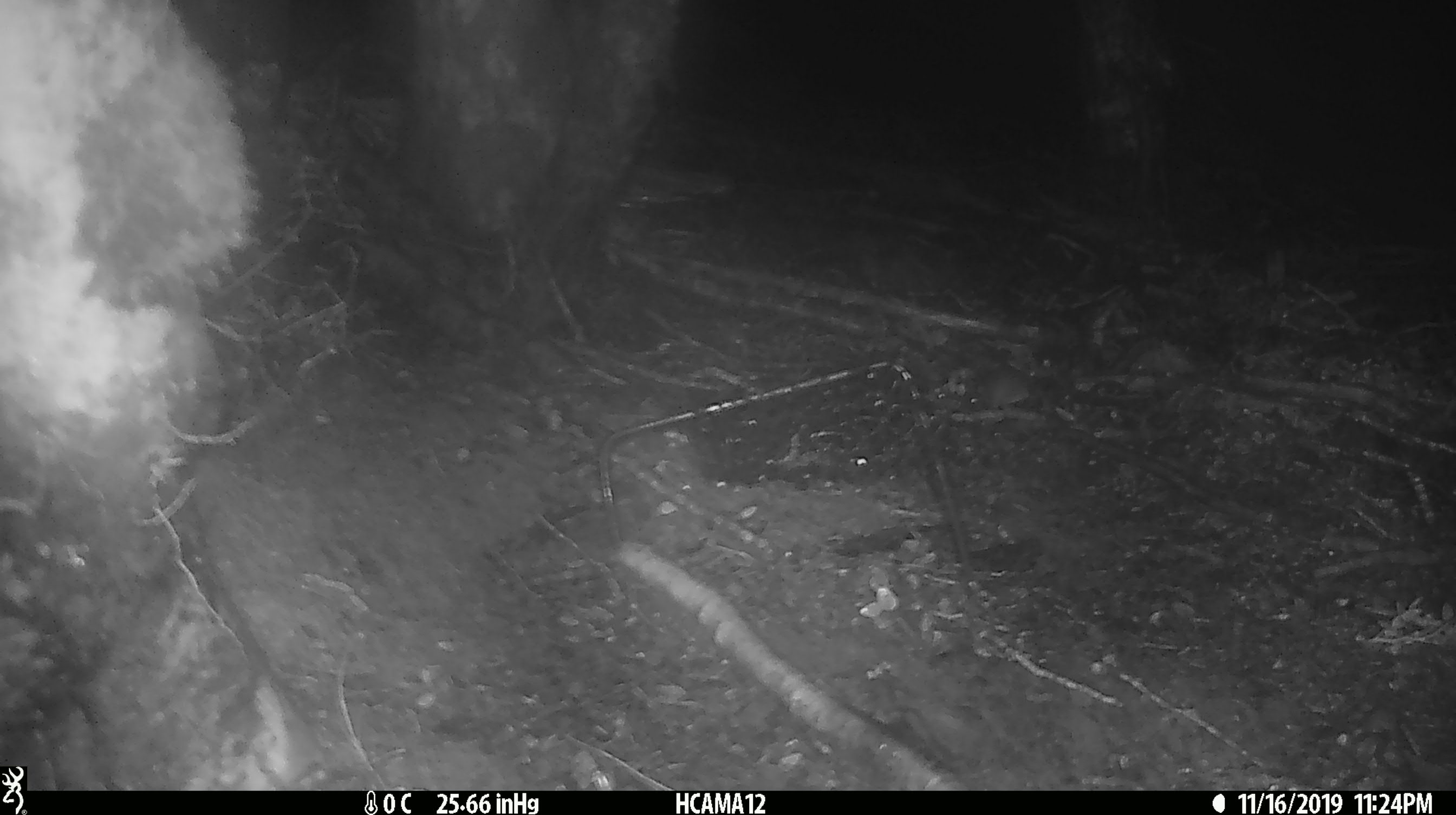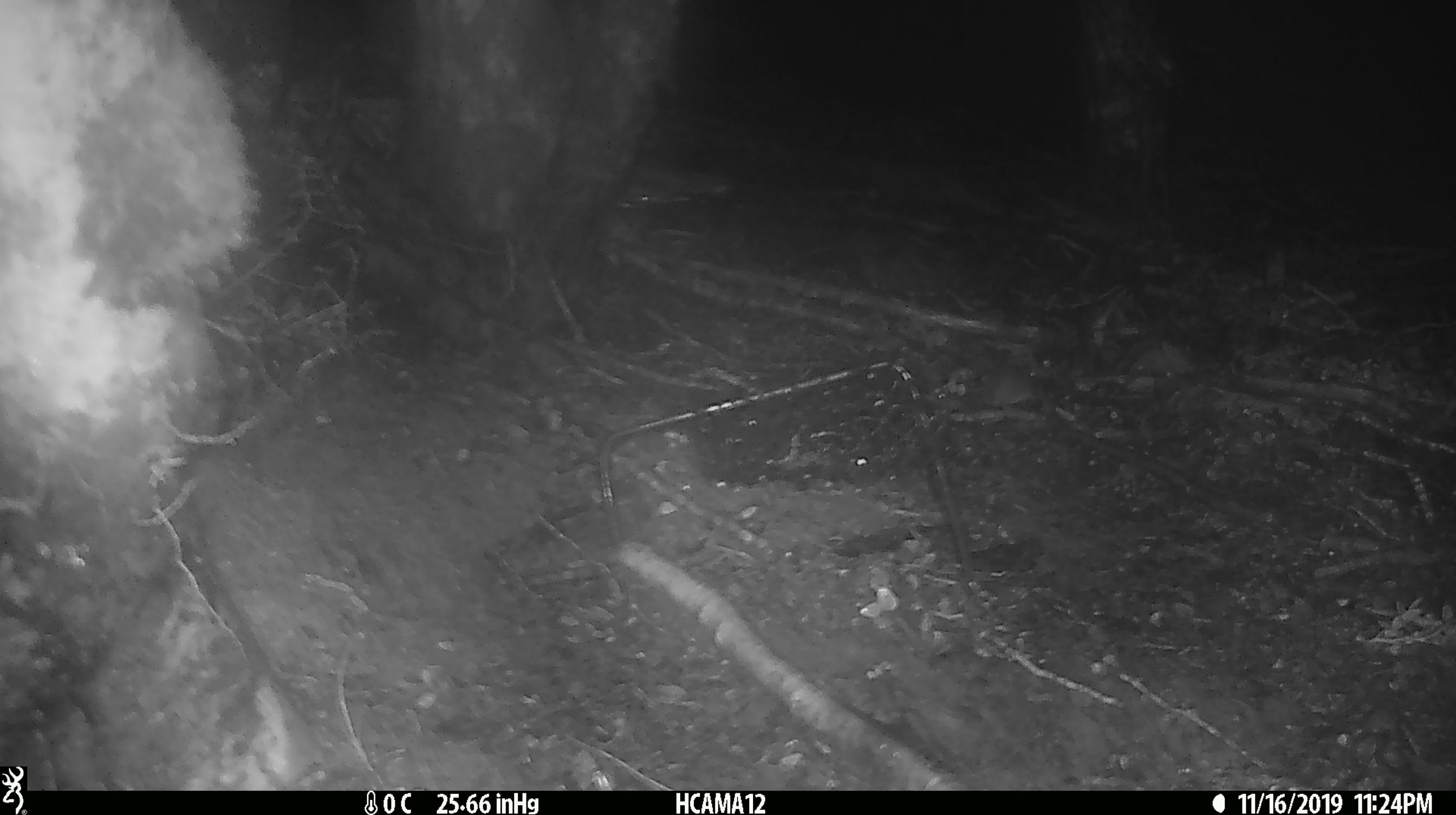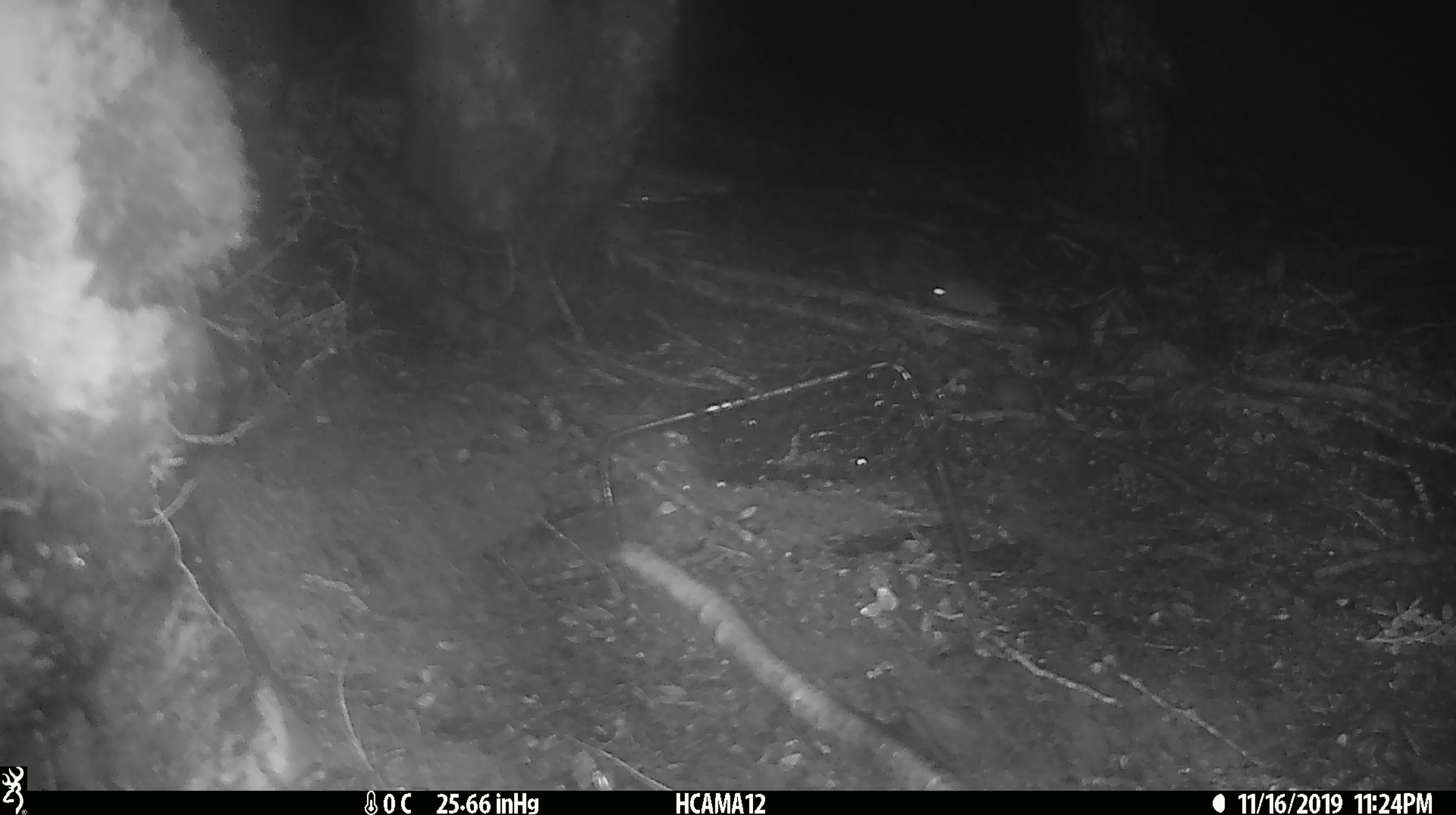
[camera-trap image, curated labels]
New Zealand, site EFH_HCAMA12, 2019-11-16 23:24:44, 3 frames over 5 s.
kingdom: Animalia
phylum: Chordata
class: Mammalia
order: Rodentia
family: Muridae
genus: Mus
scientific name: Mus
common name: mouse